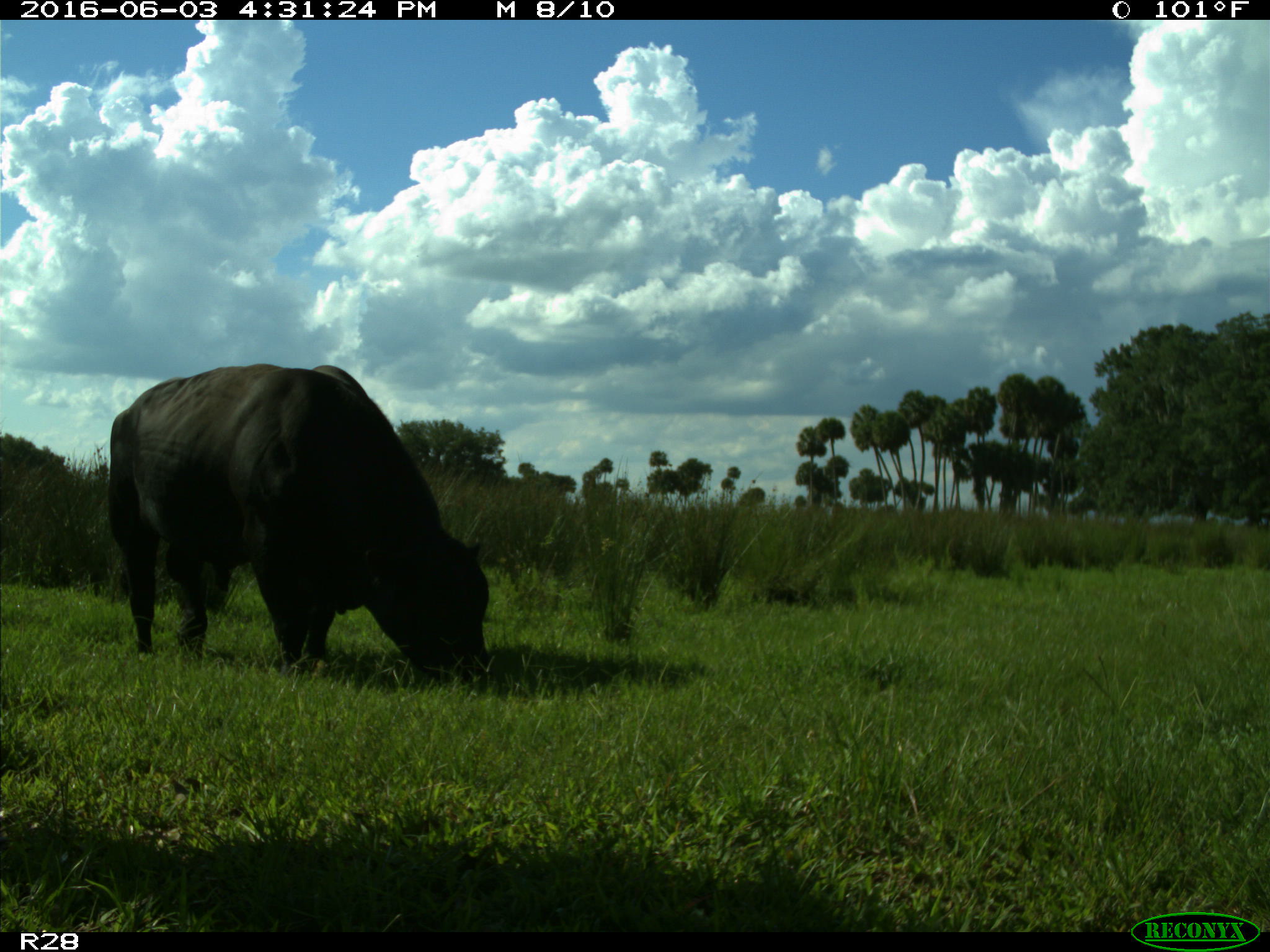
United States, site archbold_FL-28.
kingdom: Animalia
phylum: Chordata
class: Mammalia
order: Artiodactyla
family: Bovidae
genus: Bos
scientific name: Bos taurus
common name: domestic cow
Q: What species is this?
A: Bos taurus (domestic cow).